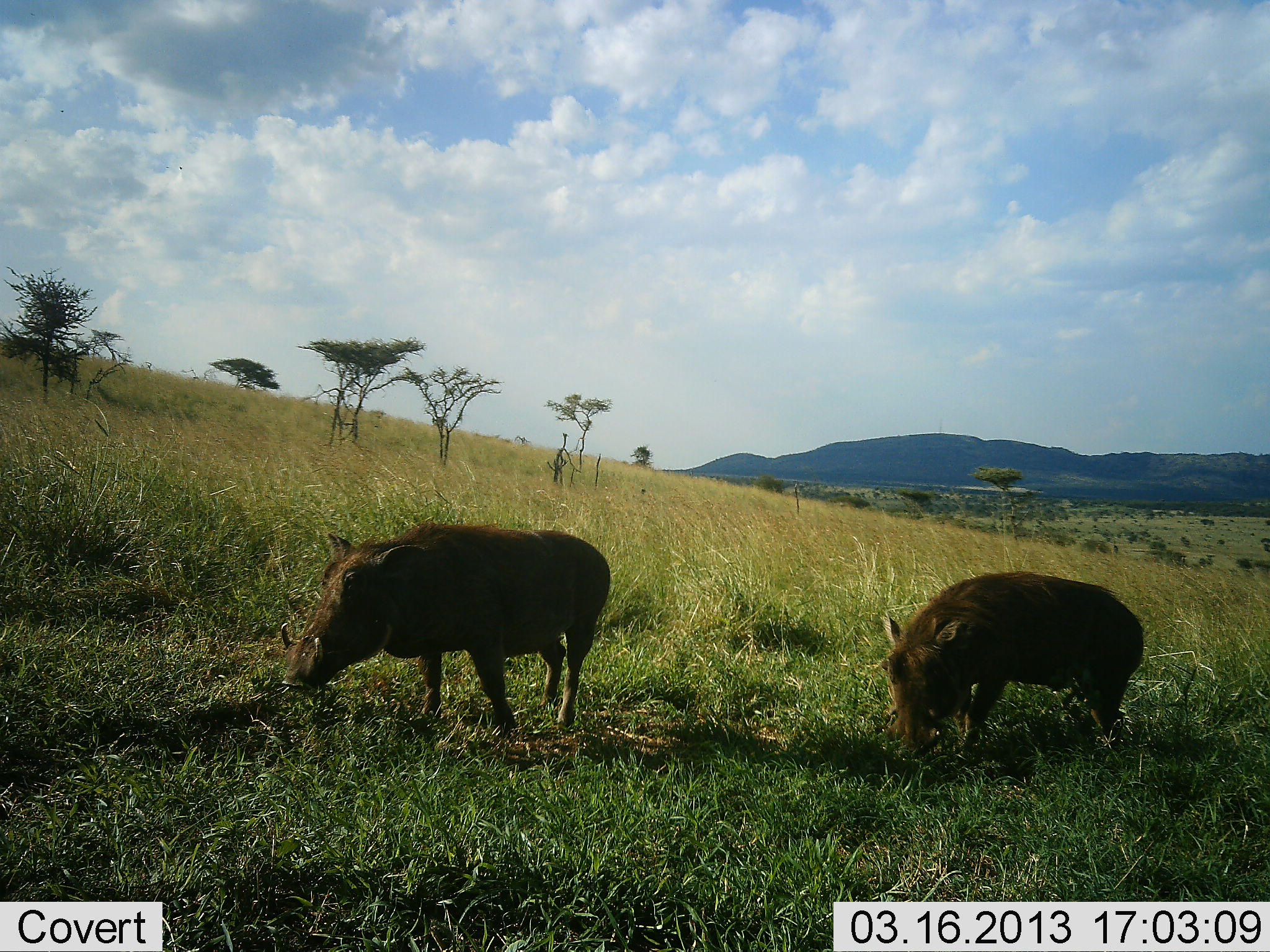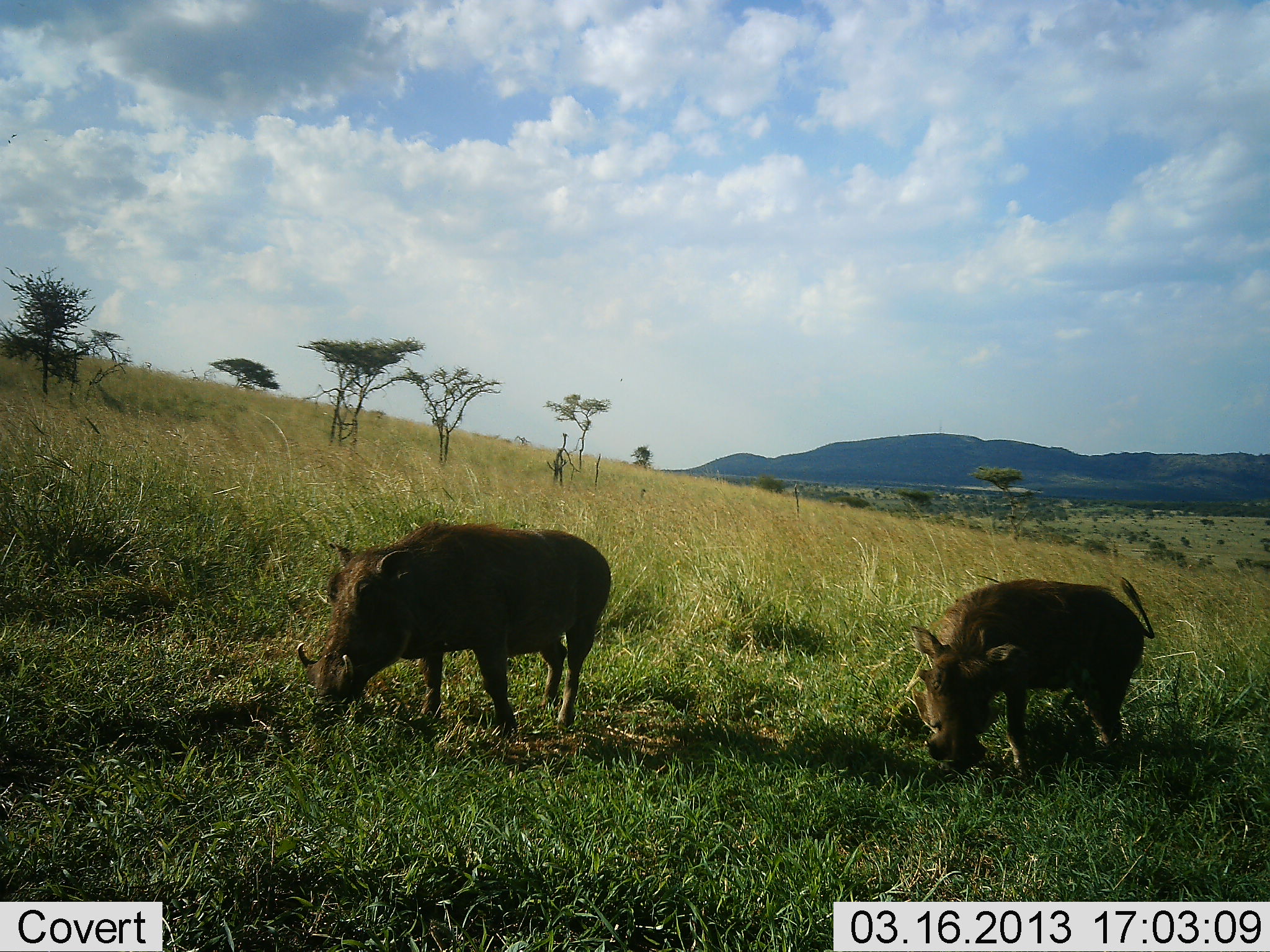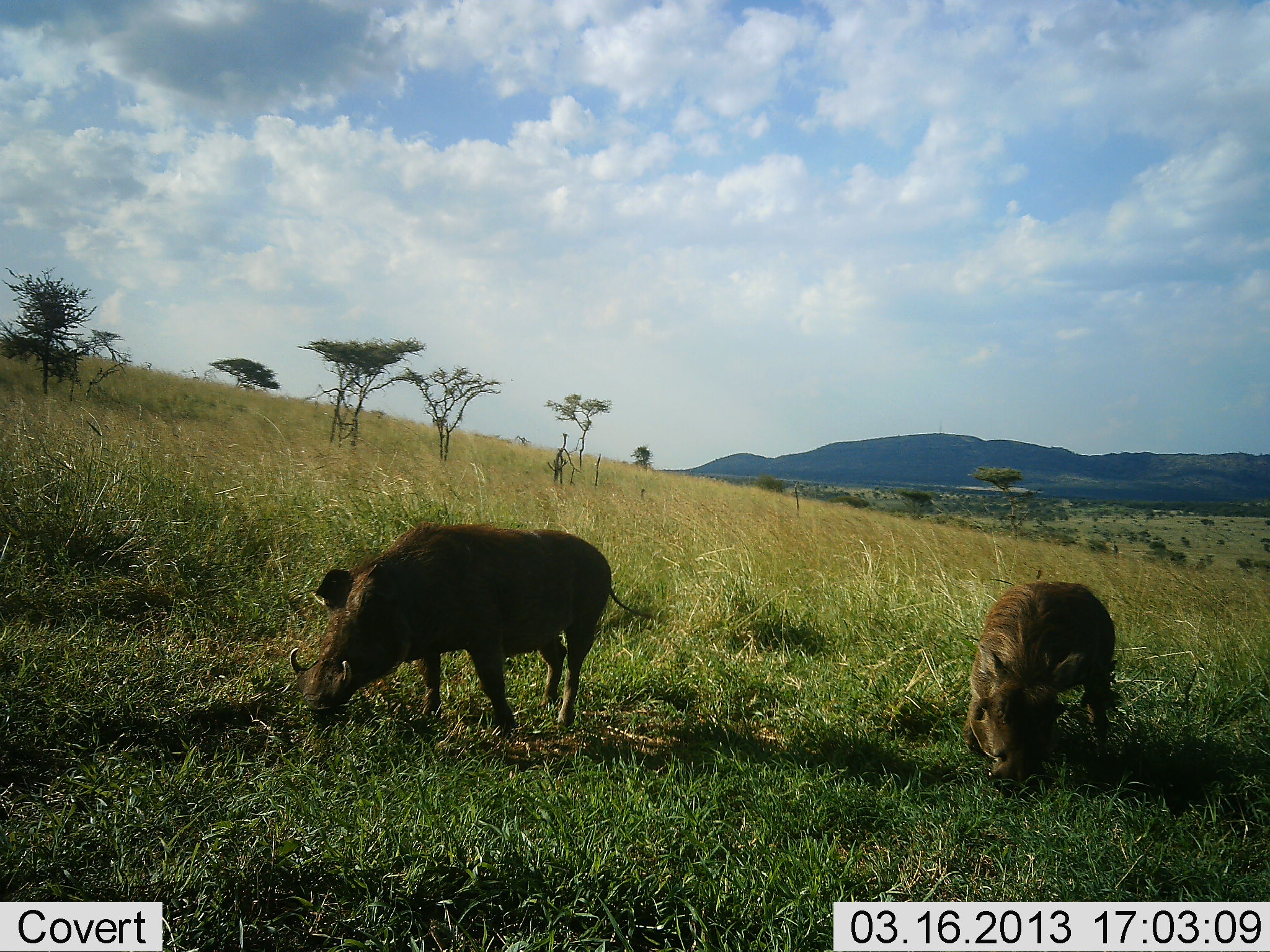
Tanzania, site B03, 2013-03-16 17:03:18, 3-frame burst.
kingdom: Animalia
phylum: Chordata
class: Mammalia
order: Artiodactyla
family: Suidae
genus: Phacochoerus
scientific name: Phacochoerus africanus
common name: warthog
Warthog (Phacochoerus africanus), count 2. Behavior (volunteer vote fractions): standing 33%, resting 0%, moving 19%, interacting 0%. Young present (vote fraction): 0%. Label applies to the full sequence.